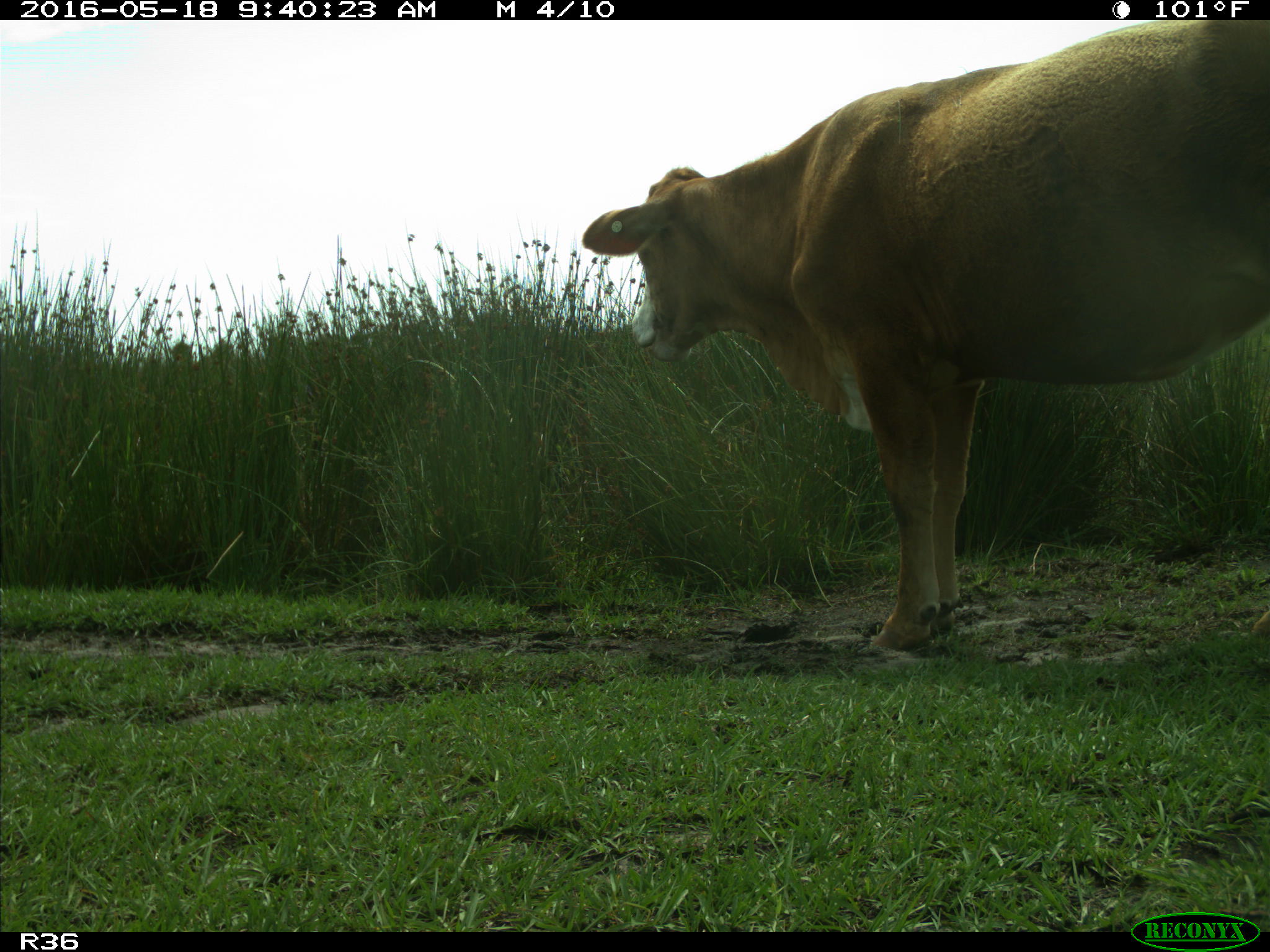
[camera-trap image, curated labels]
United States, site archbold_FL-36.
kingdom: Animalia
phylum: Chordata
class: Mammalia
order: Artiodactyla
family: Bovidae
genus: Bos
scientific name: Bos taurus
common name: domestic cow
Bos taurus (domestic cow).